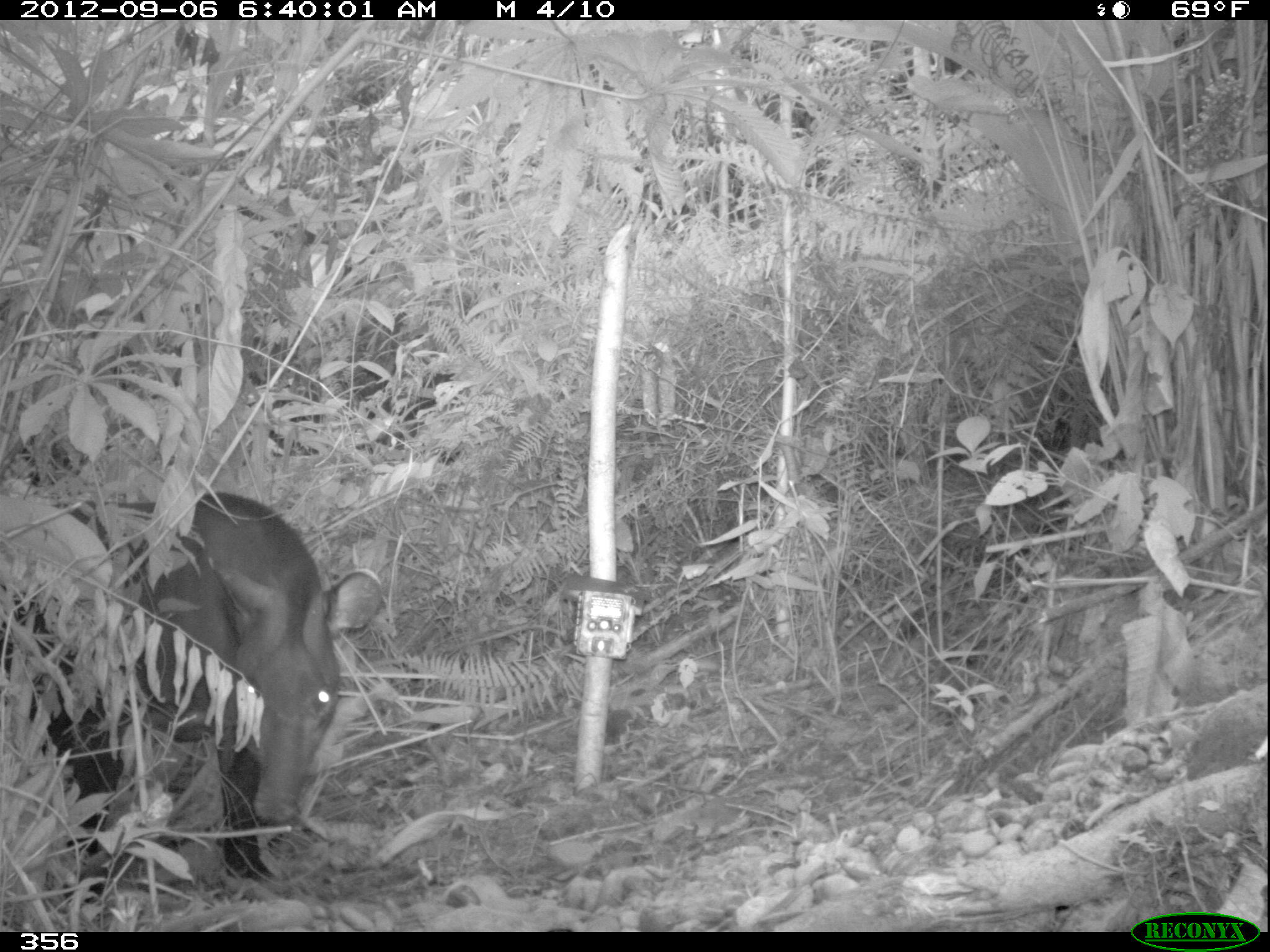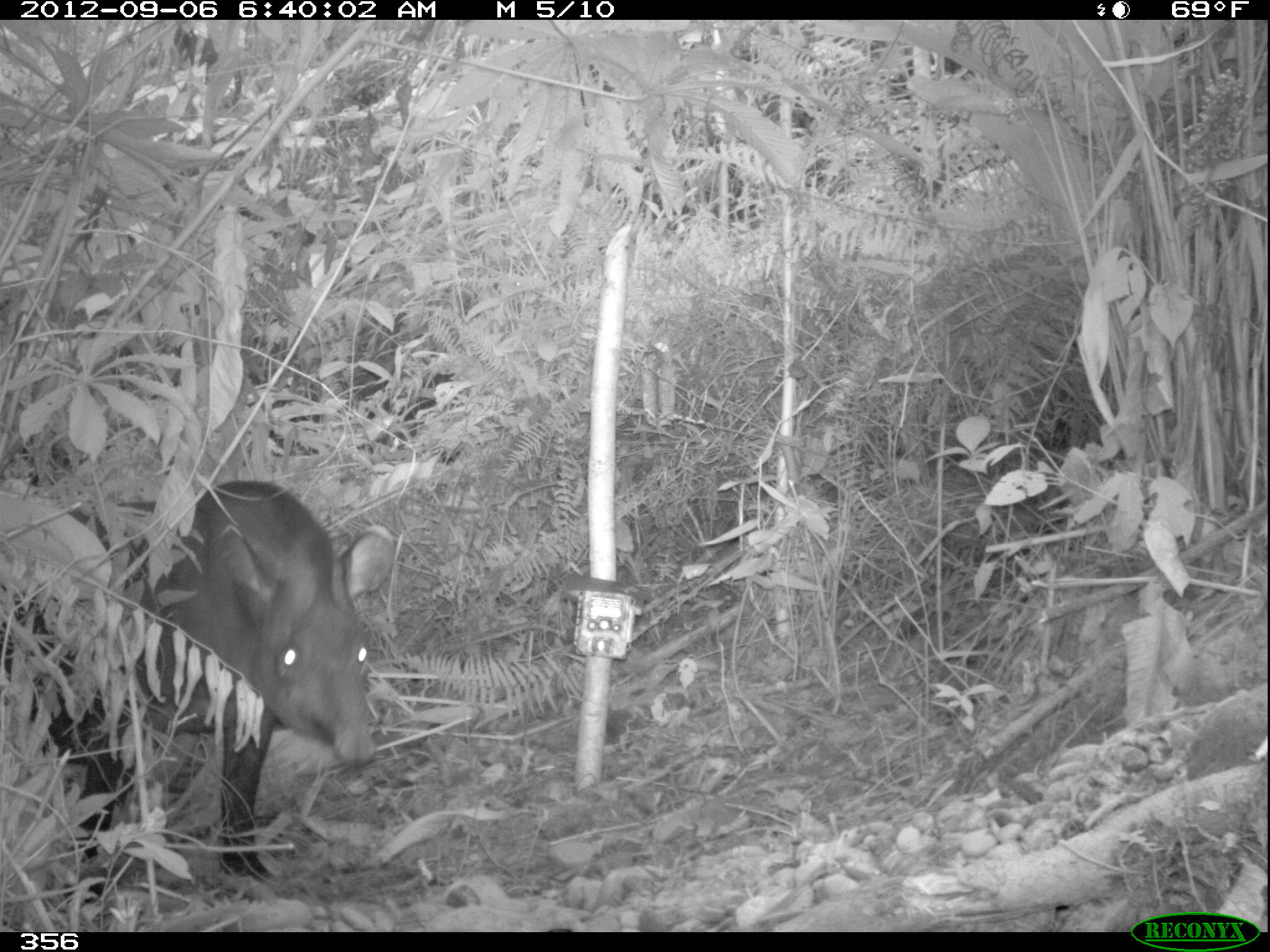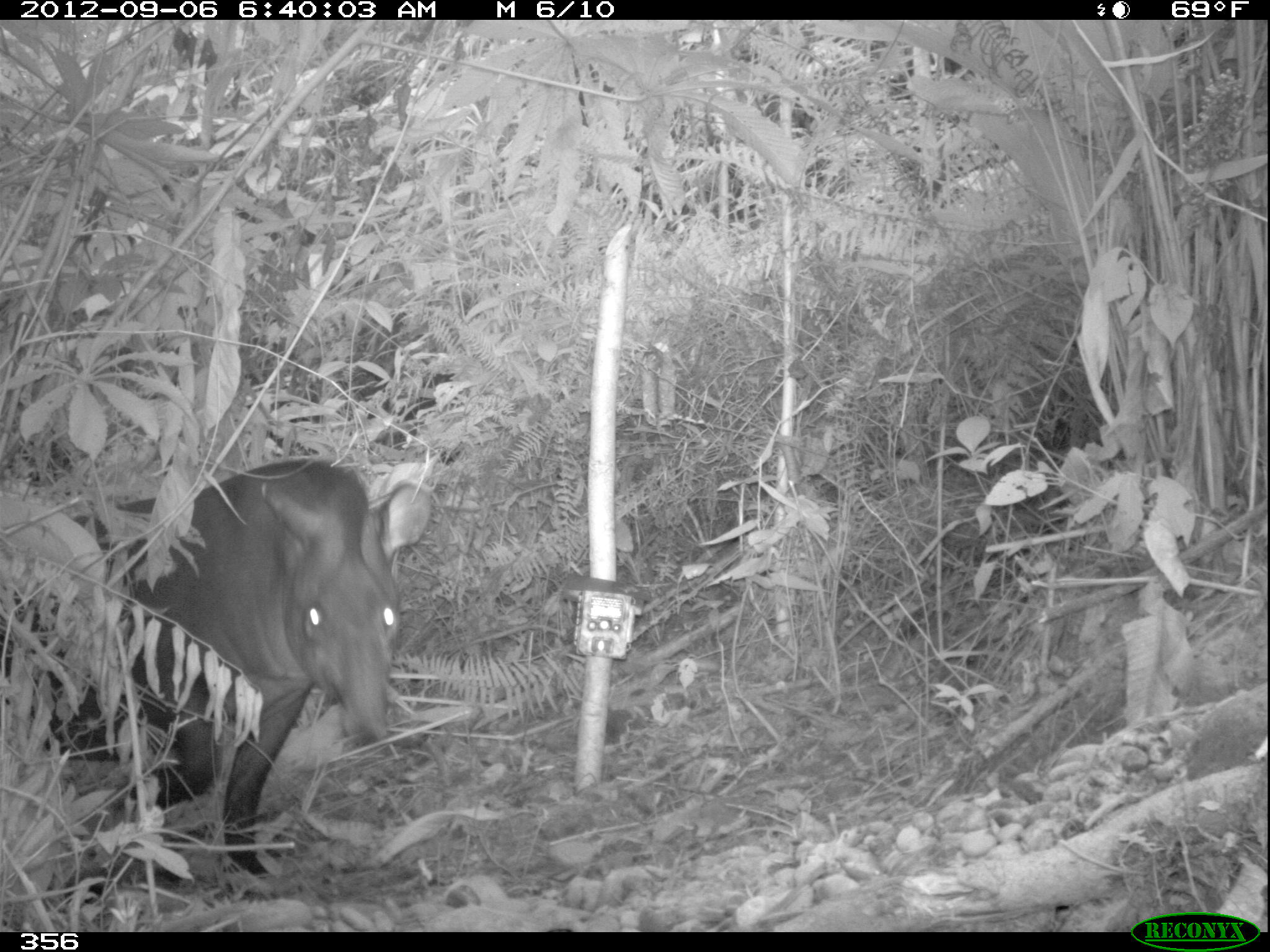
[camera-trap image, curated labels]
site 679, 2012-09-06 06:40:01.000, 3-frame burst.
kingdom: Animalia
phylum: Chordata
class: Mammalia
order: Perissodactyla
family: Tapiridae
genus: Tapirus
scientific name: Tapirus terrestris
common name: south american tapir